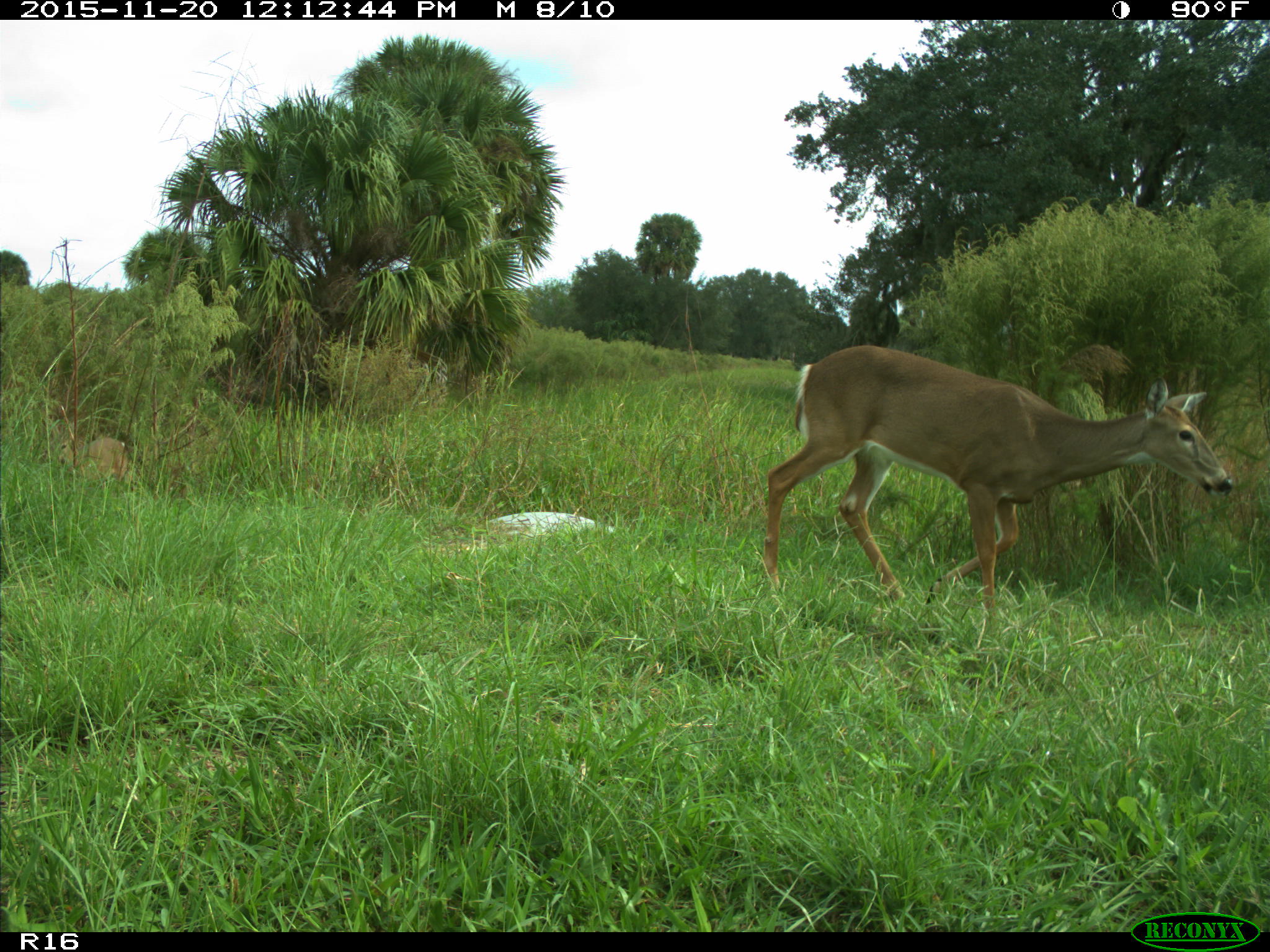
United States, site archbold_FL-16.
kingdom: Animalia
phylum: Chordata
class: Mammalia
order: Artiodactyla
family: Cervidae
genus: Odocoileus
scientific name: Odocoileus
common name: deer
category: unidentified deer